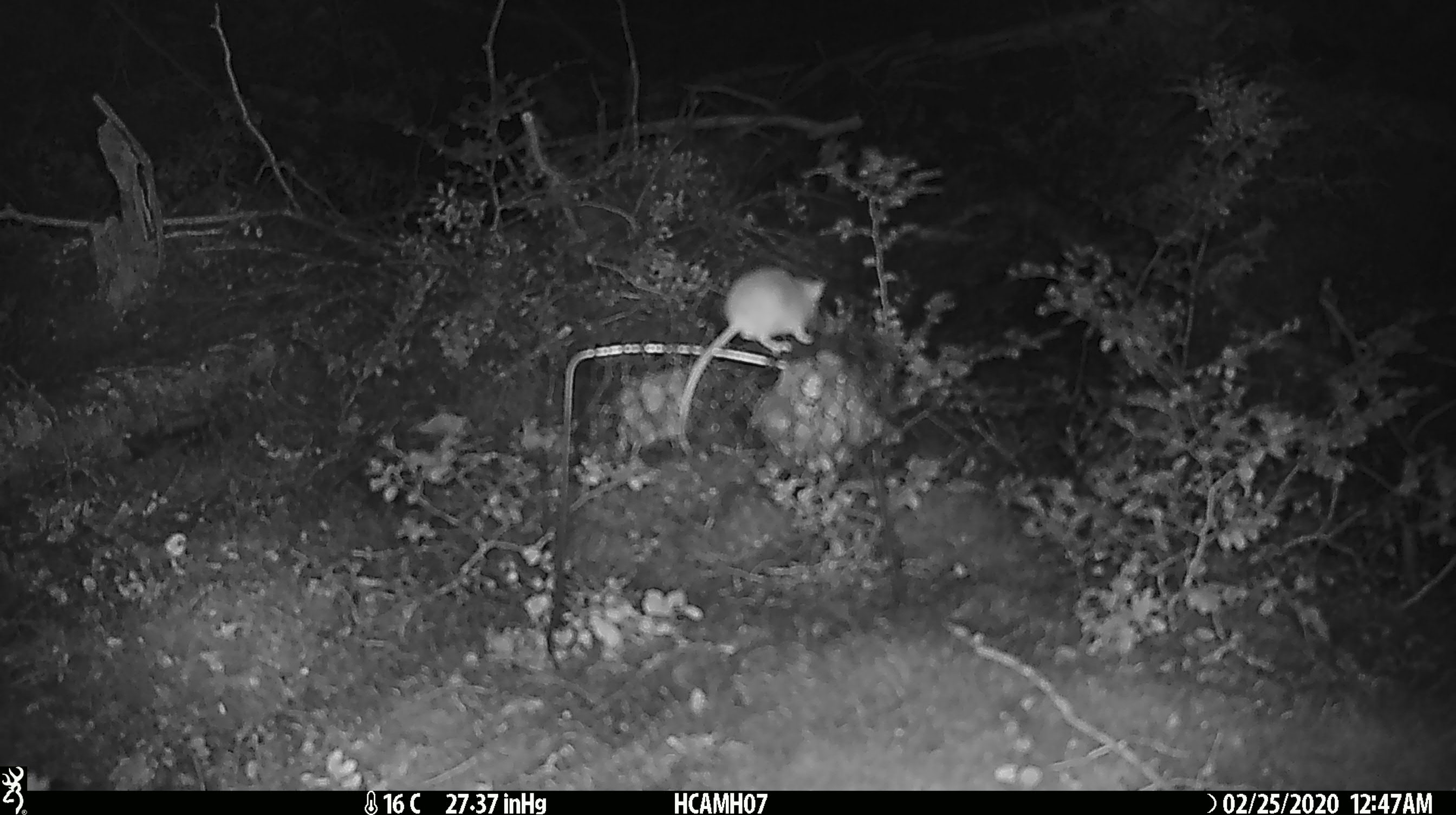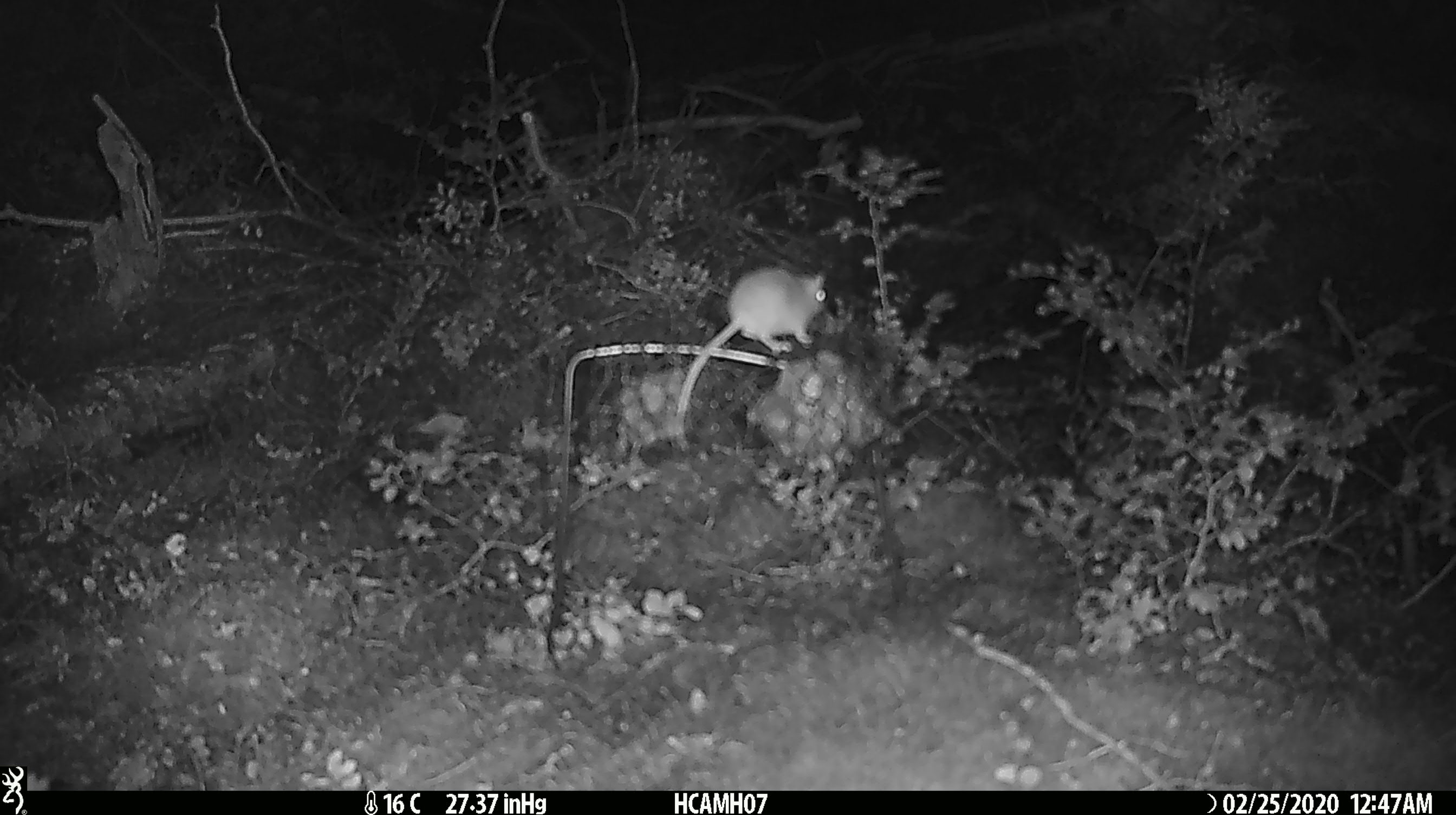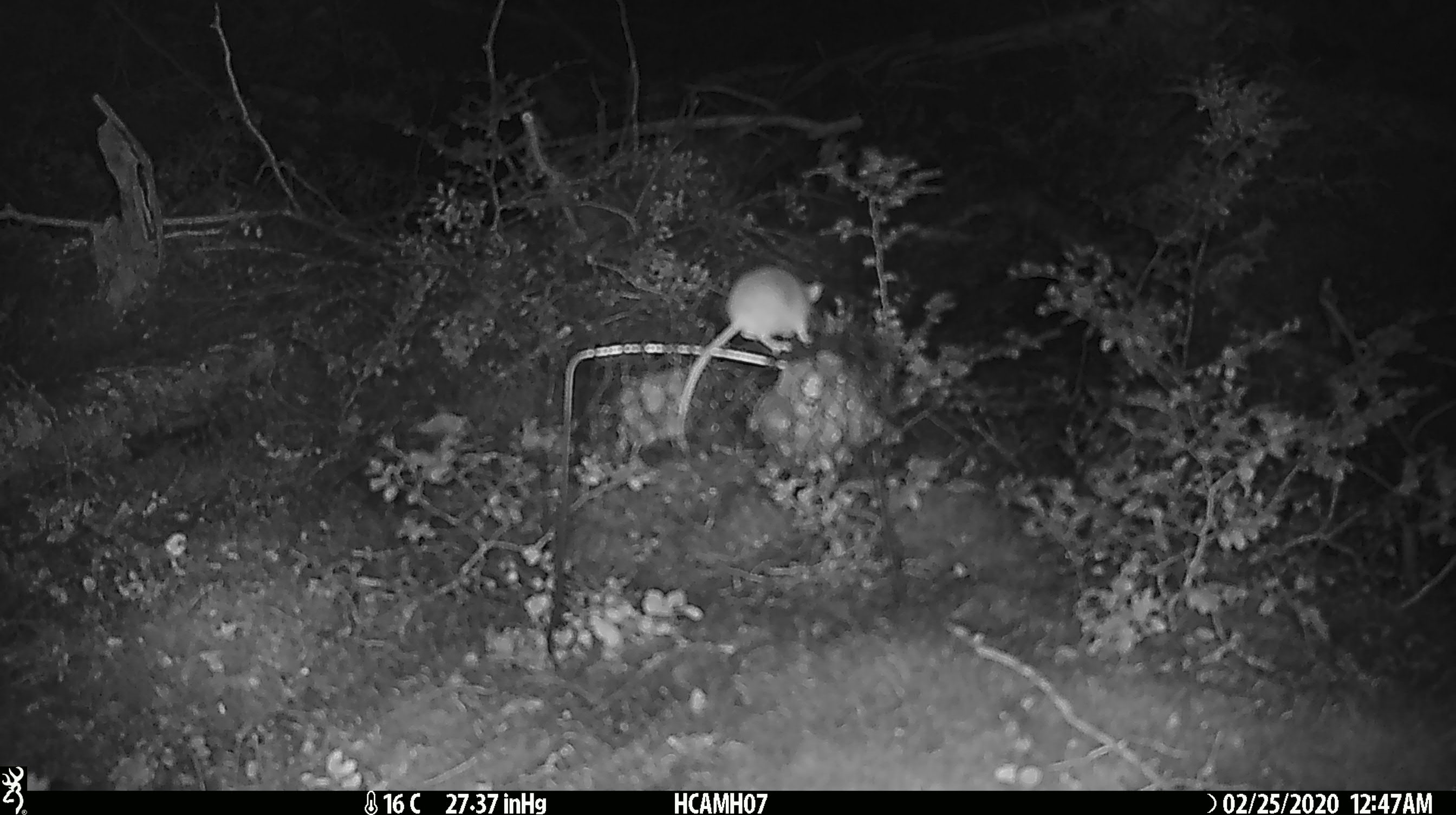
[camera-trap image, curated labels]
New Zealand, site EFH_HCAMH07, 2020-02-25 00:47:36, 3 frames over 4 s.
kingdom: Animalia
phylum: Chordata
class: Mammalia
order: Rodentia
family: Muridae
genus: Mus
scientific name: Mus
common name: mouse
Mouse (Mus).